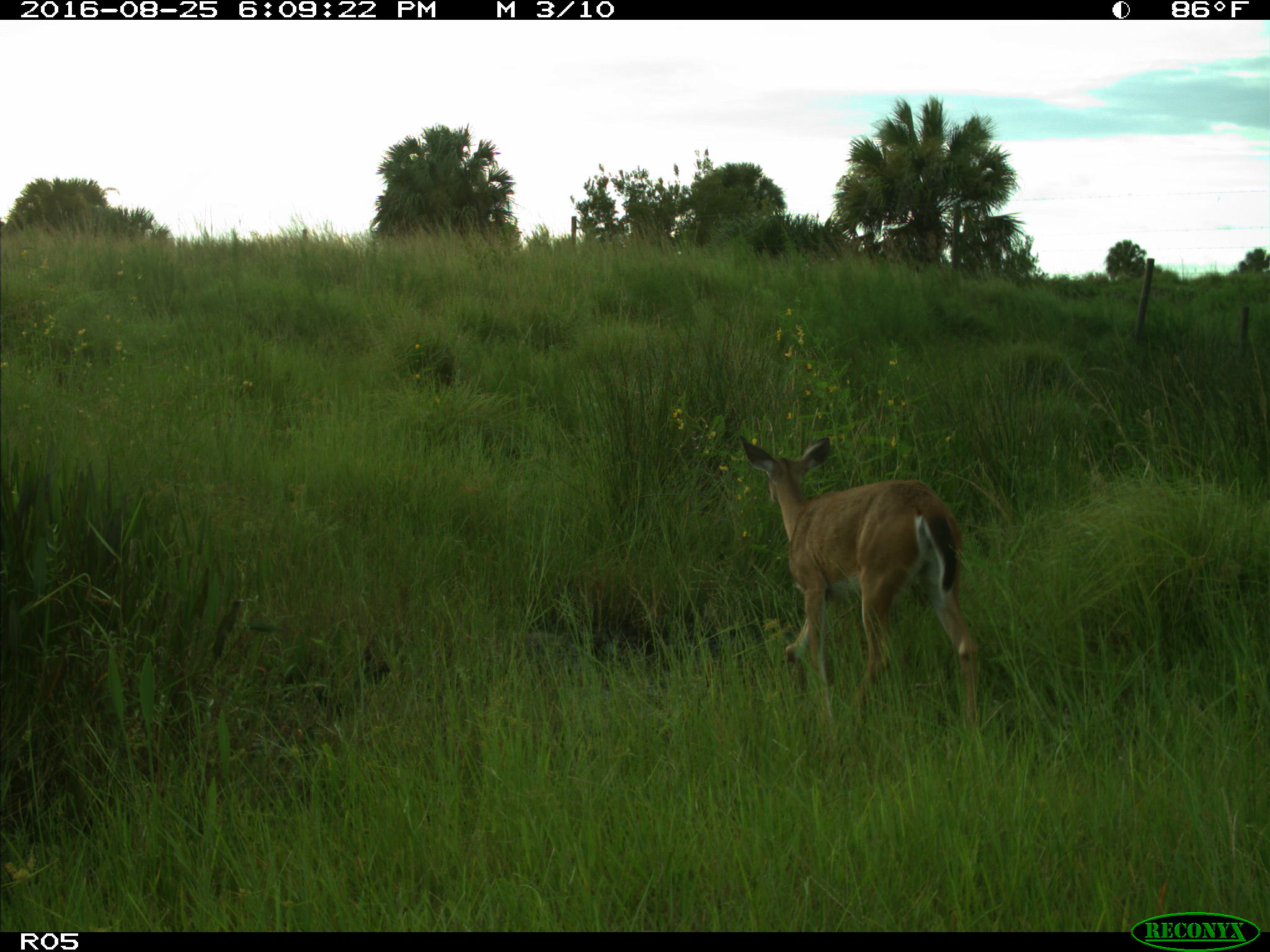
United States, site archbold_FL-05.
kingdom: Animalia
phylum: Chordata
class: Mammalia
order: Artiodactyla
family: Cervidae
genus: Odocoileus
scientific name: Odocoileus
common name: deer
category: unidentified deer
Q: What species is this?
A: Unidentified deer (deer) (Odocoileus).